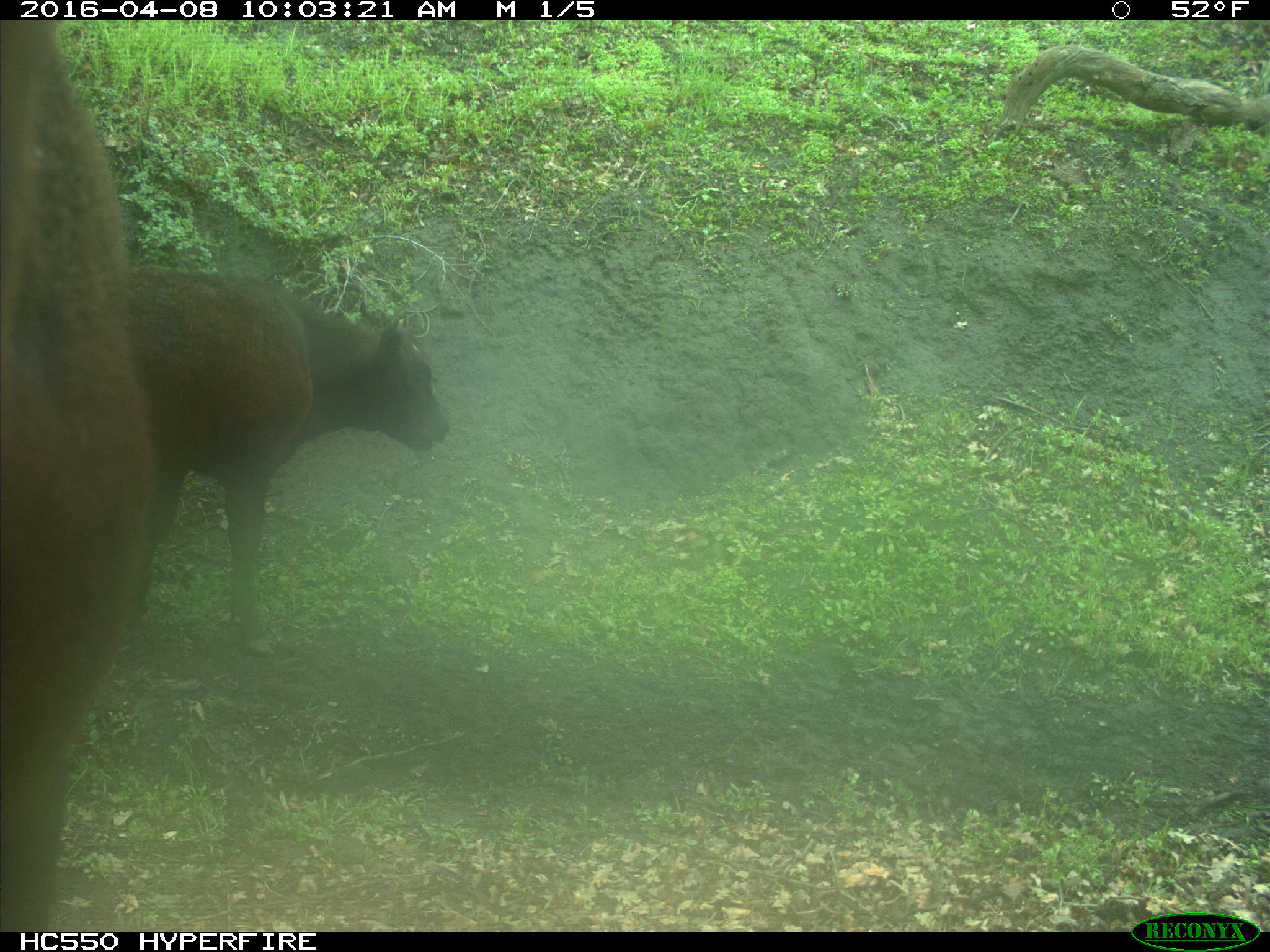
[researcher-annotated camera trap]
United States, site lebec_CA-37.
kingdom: Animalia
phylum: Chordata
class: Mammalia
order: Artiodactyla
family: Bovidae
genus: Bos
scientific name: Bos taurus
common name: domestic cow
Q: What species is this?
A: Bos taurus (domestic cow).